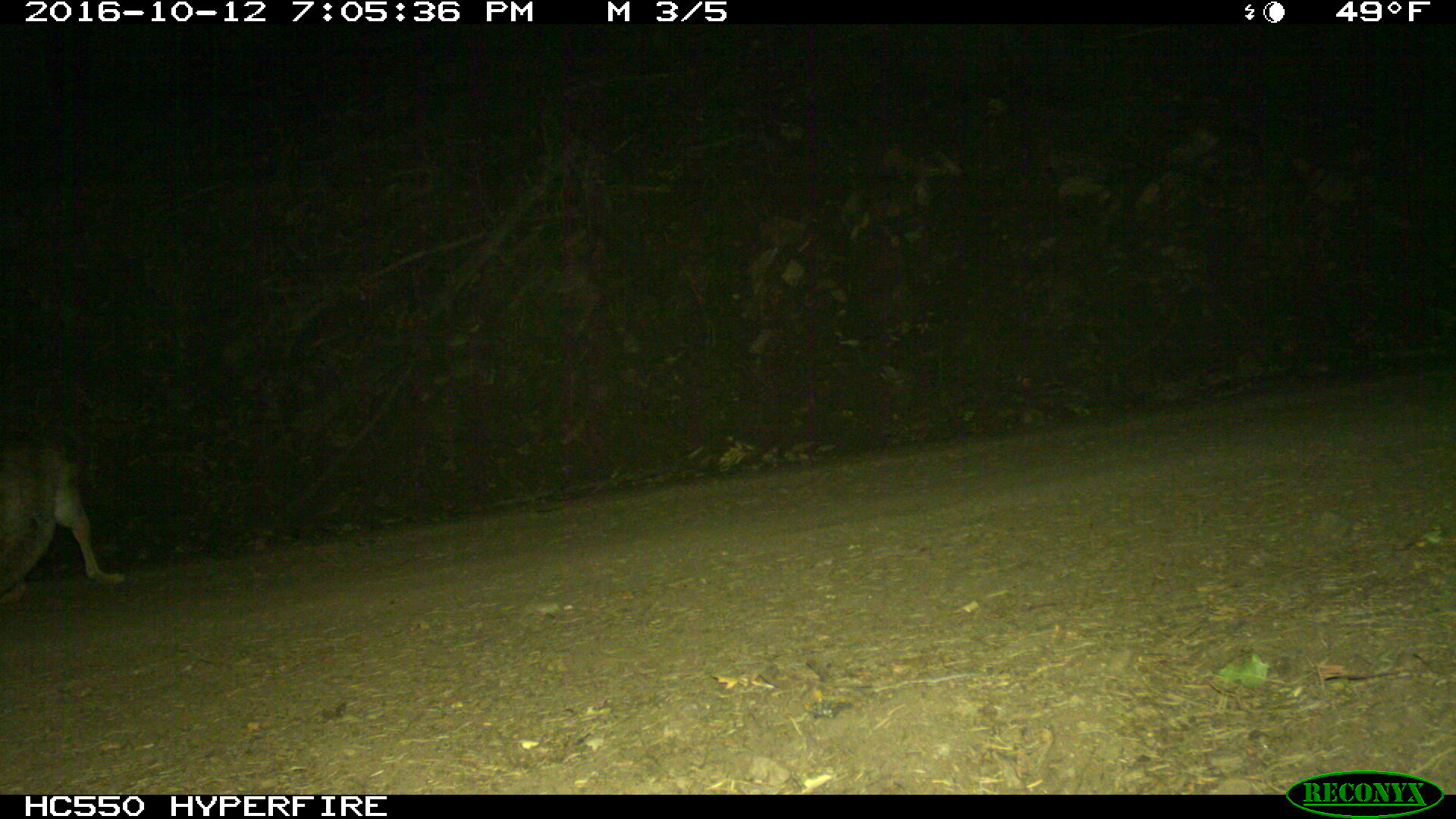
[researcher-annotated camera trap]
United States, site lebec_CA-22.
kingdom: Animalia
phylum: Chordata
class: Mammalia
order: Carnivora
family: Canidae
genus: Canis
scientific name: Canis latrans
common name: coyote